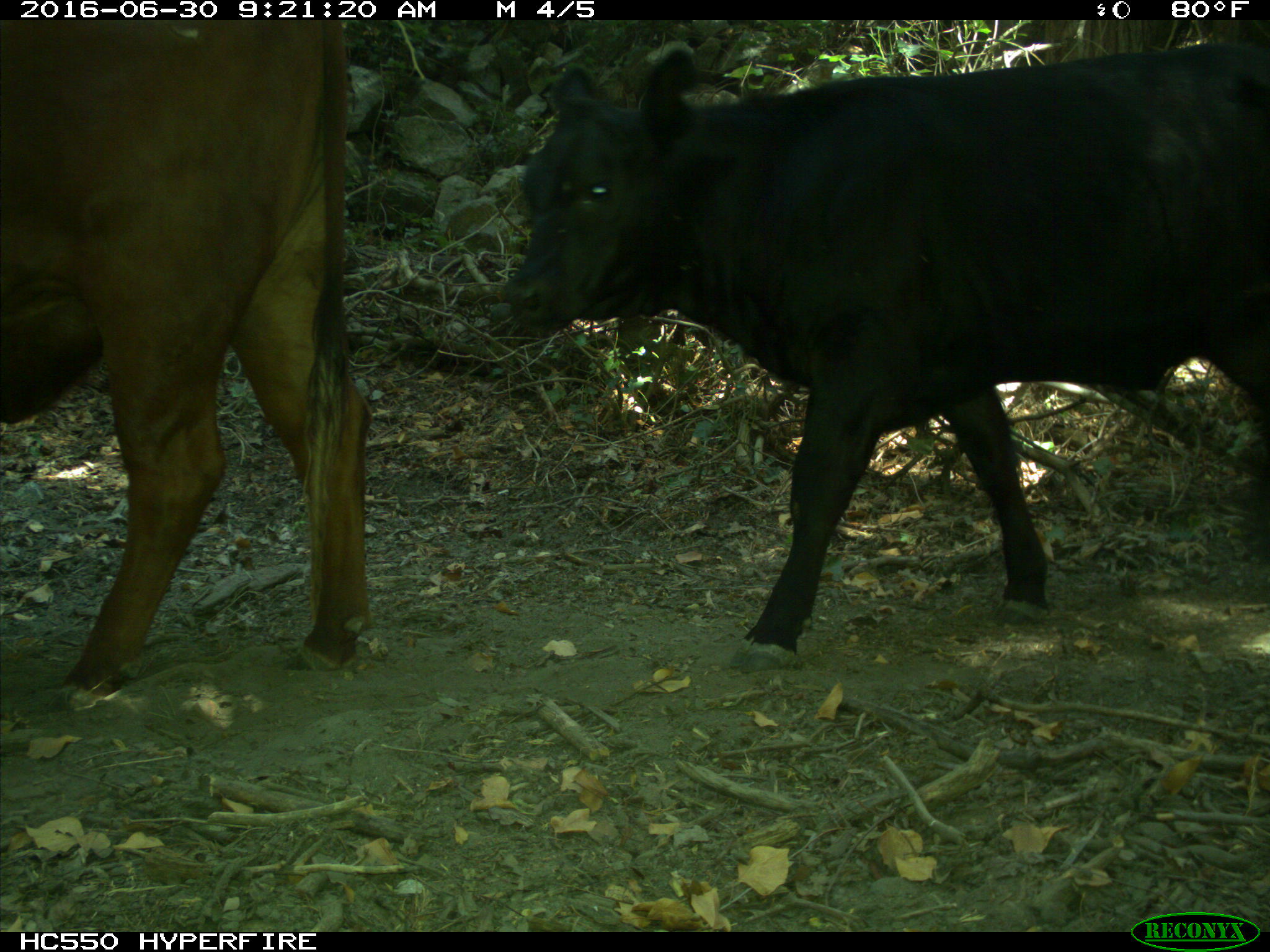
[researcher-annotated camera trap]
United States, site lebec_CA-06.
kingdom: Animalia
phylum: Chordata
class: Mammalia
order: Artiodactyla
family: Bovidae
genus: Bos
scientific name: Bos taurus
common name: domestic cow